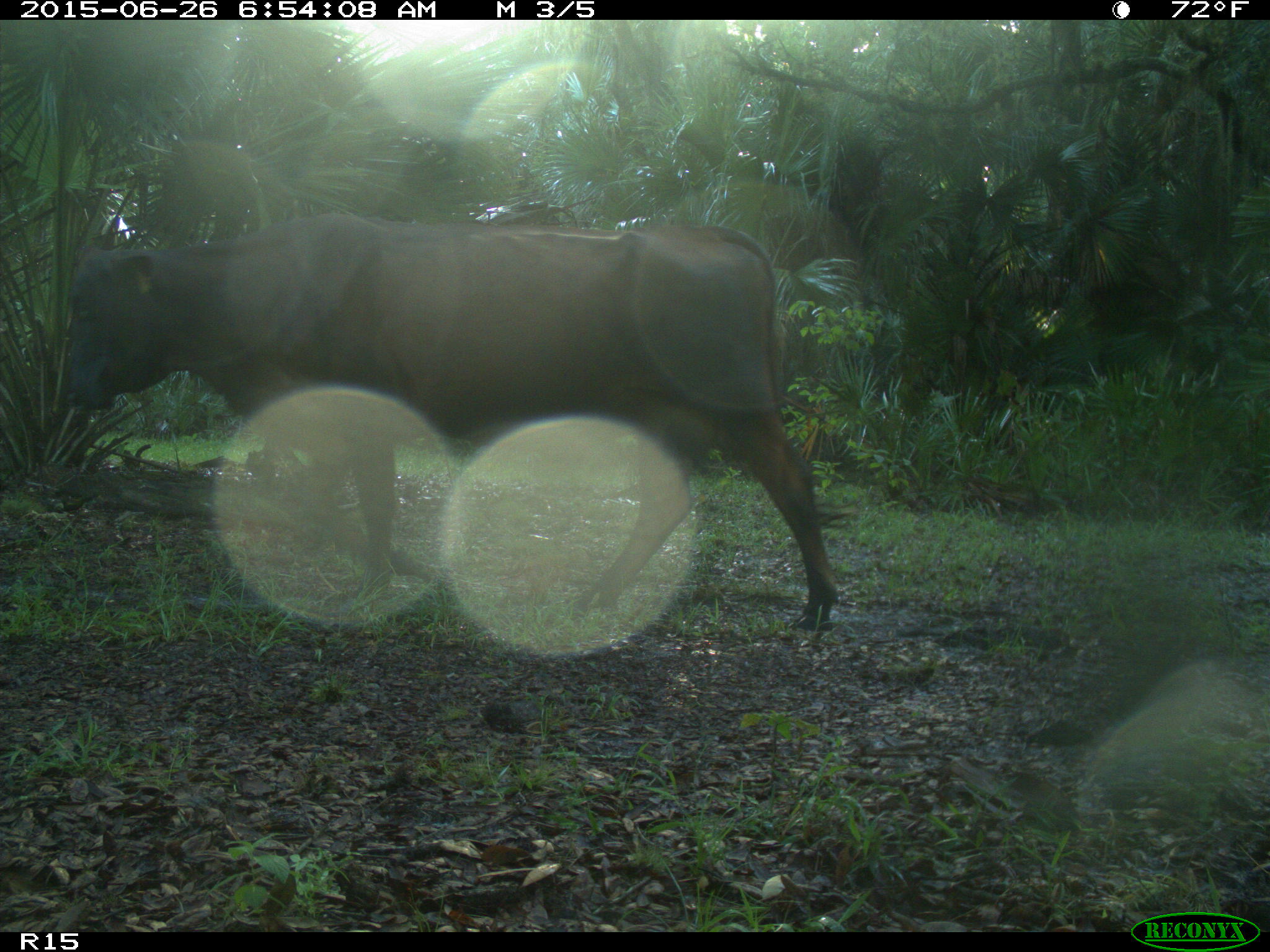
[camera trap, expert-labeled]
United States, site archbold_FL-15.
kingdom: Animalia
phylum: Chordata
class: Mammalia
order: Artiodactyla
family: Bovidae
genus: Bos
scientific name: Bos taurus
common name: domestic cow